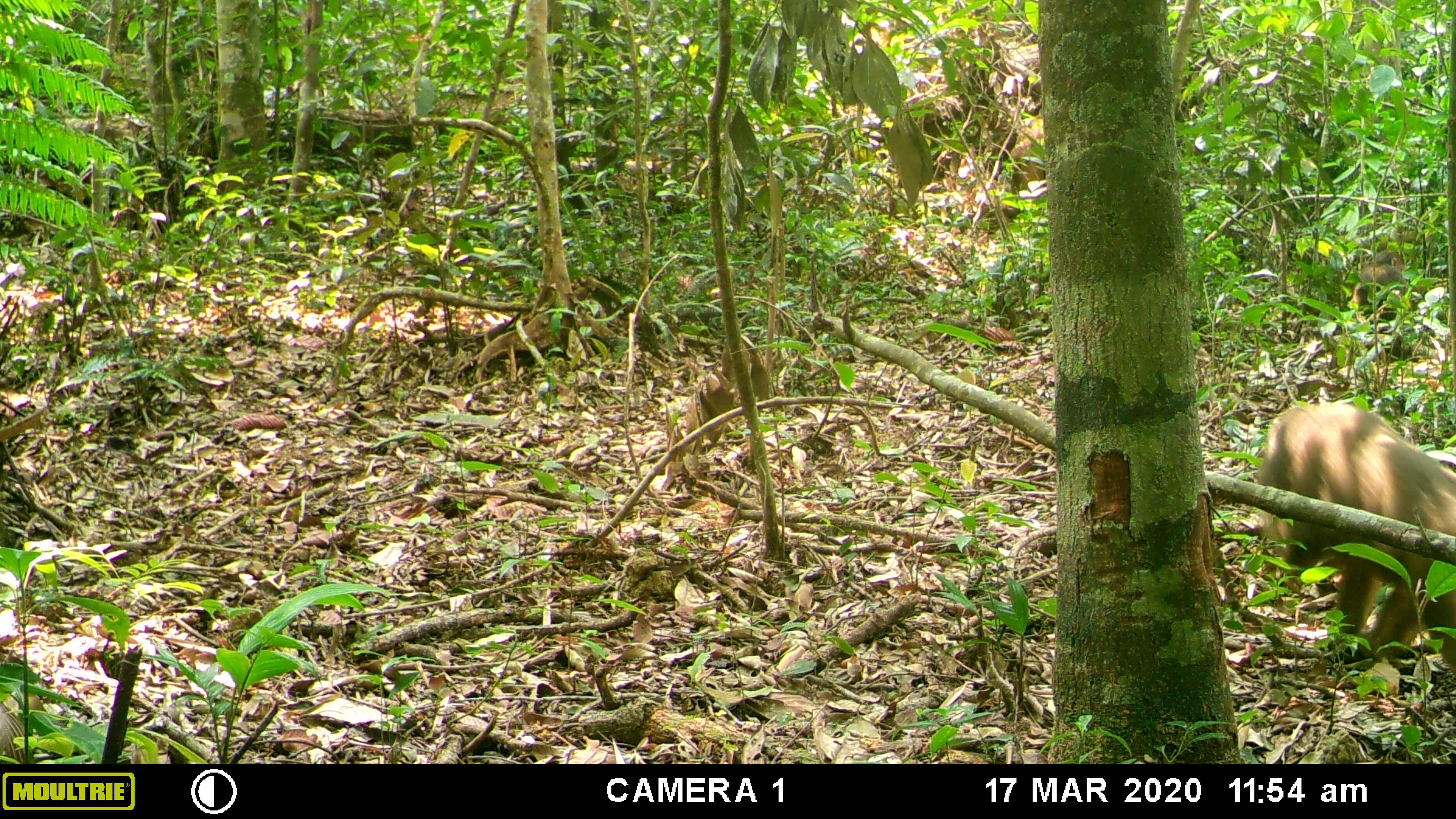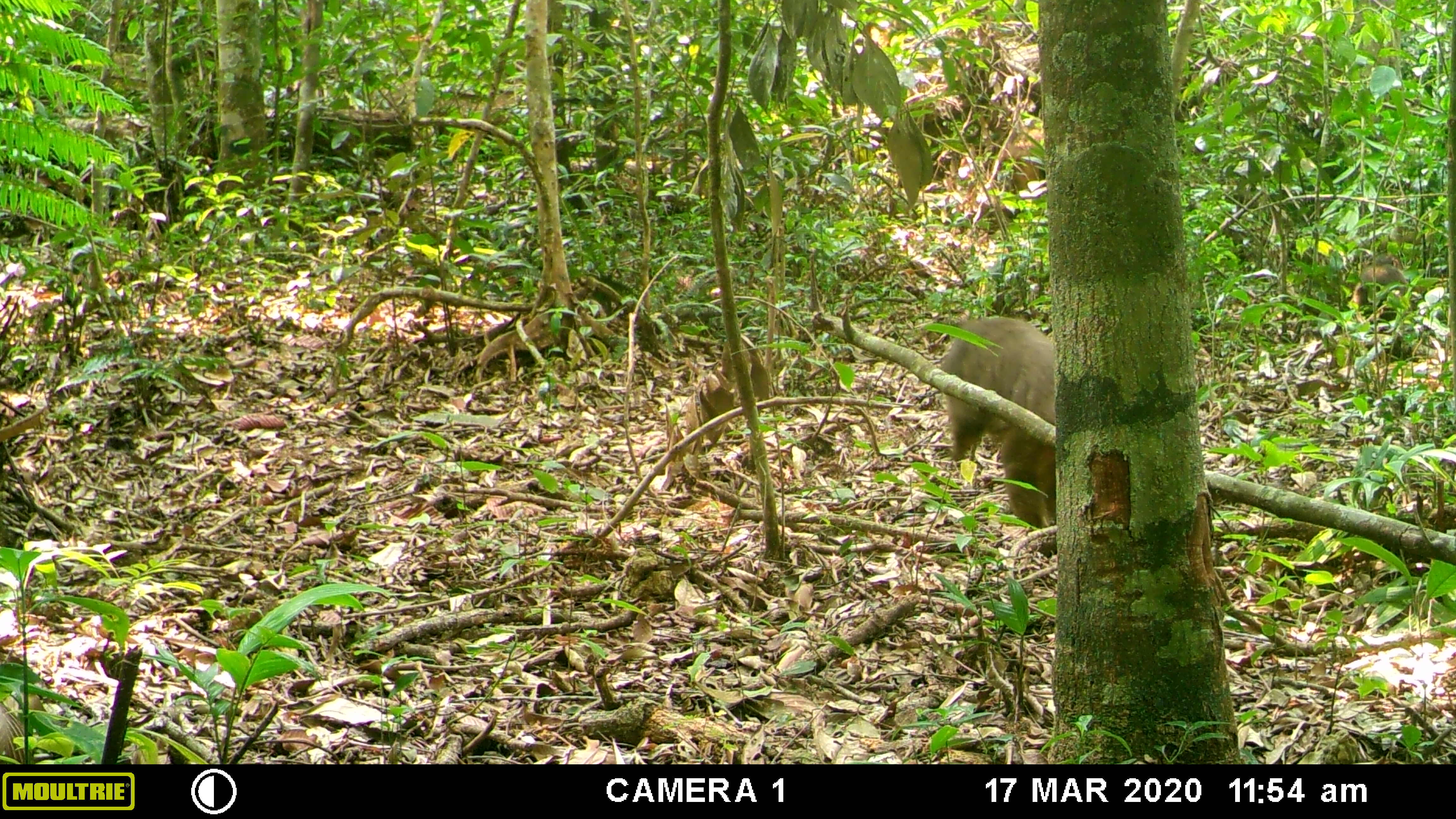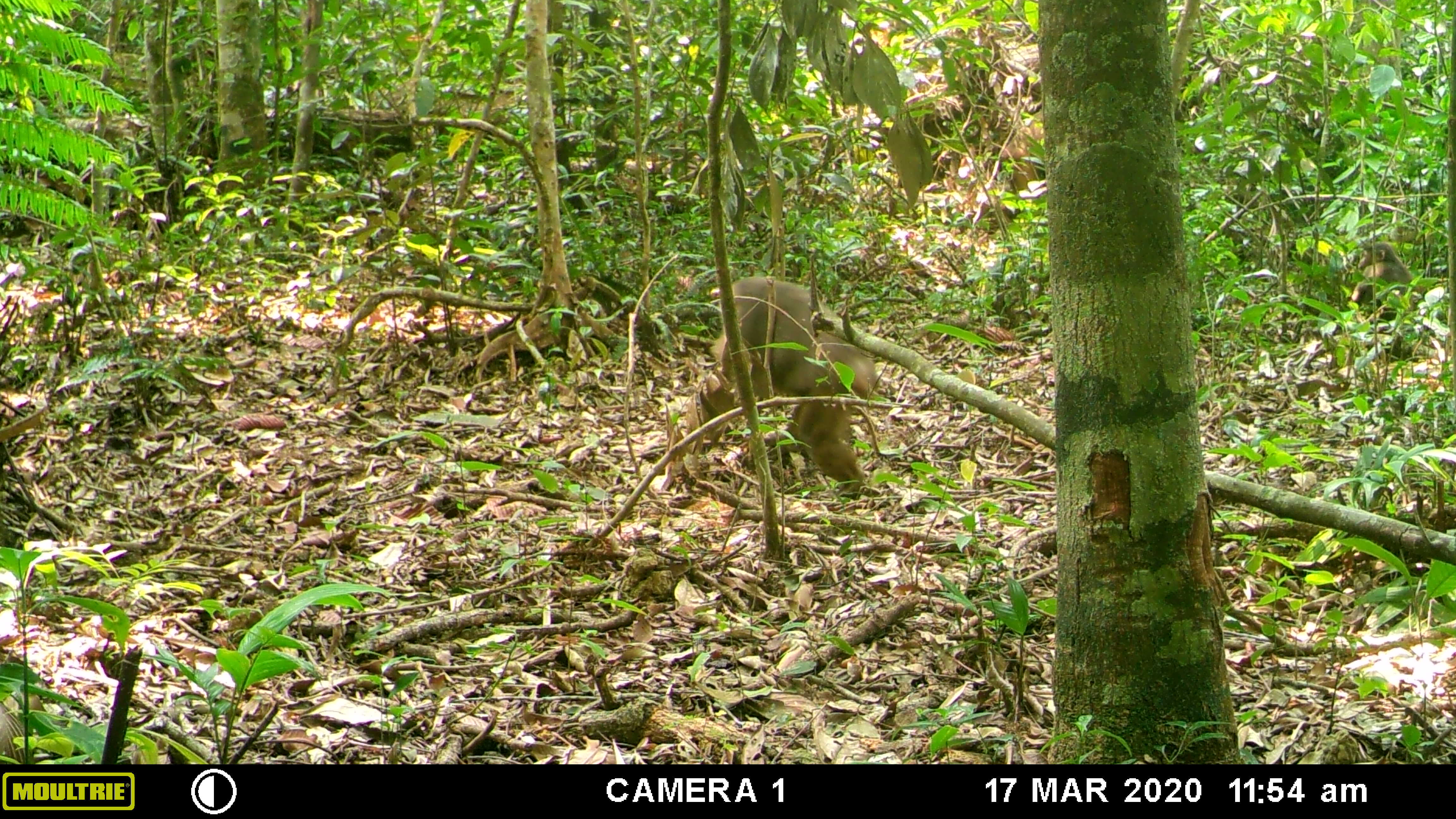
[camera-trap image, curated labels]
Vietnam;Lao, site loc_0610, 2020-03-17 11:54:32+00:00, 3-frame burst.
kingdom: Animalia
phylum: Chordata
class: Mammalia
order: Primates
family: Cercopithecidae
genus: Macaca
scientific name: Macaca arctoides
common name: stump-tailed macaque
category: stump tailed macaque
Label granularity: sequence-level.